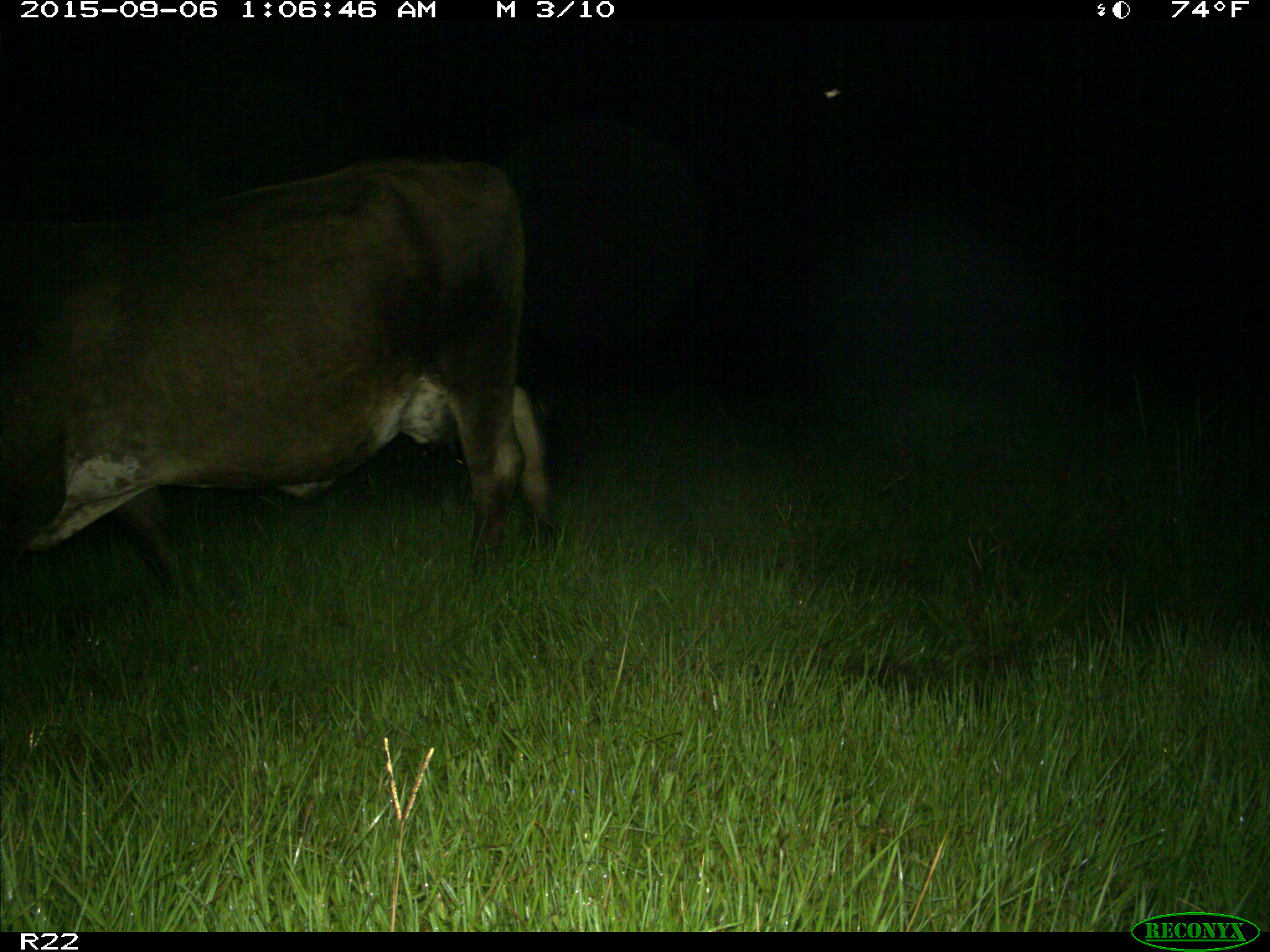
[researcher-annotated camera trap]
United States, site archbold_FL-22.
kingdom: Animalia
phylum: Chordata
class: Mammalia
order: Artiodactyla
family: Bovidae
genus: Bos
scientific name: Bos taurus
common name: domestic cow